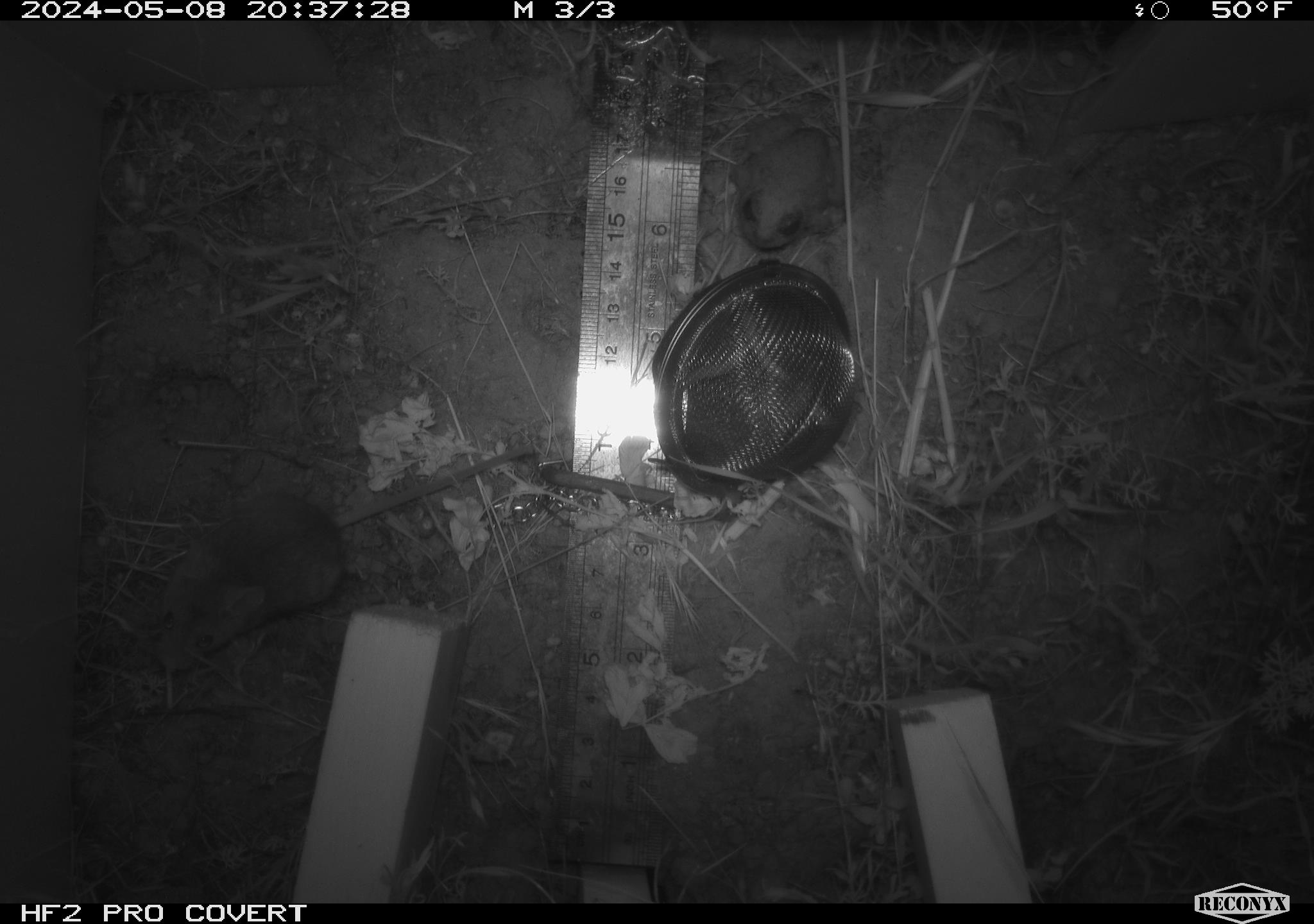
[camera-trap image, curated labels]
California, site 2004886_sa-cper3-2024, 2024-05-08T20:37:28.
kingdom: Animalia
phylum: Chordata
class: Mammalia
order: Rodentia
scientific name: Rodentia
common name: rodent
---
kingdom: Animalia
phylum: Chordata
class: Amphibia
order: Anura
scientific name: Anura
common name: frogs